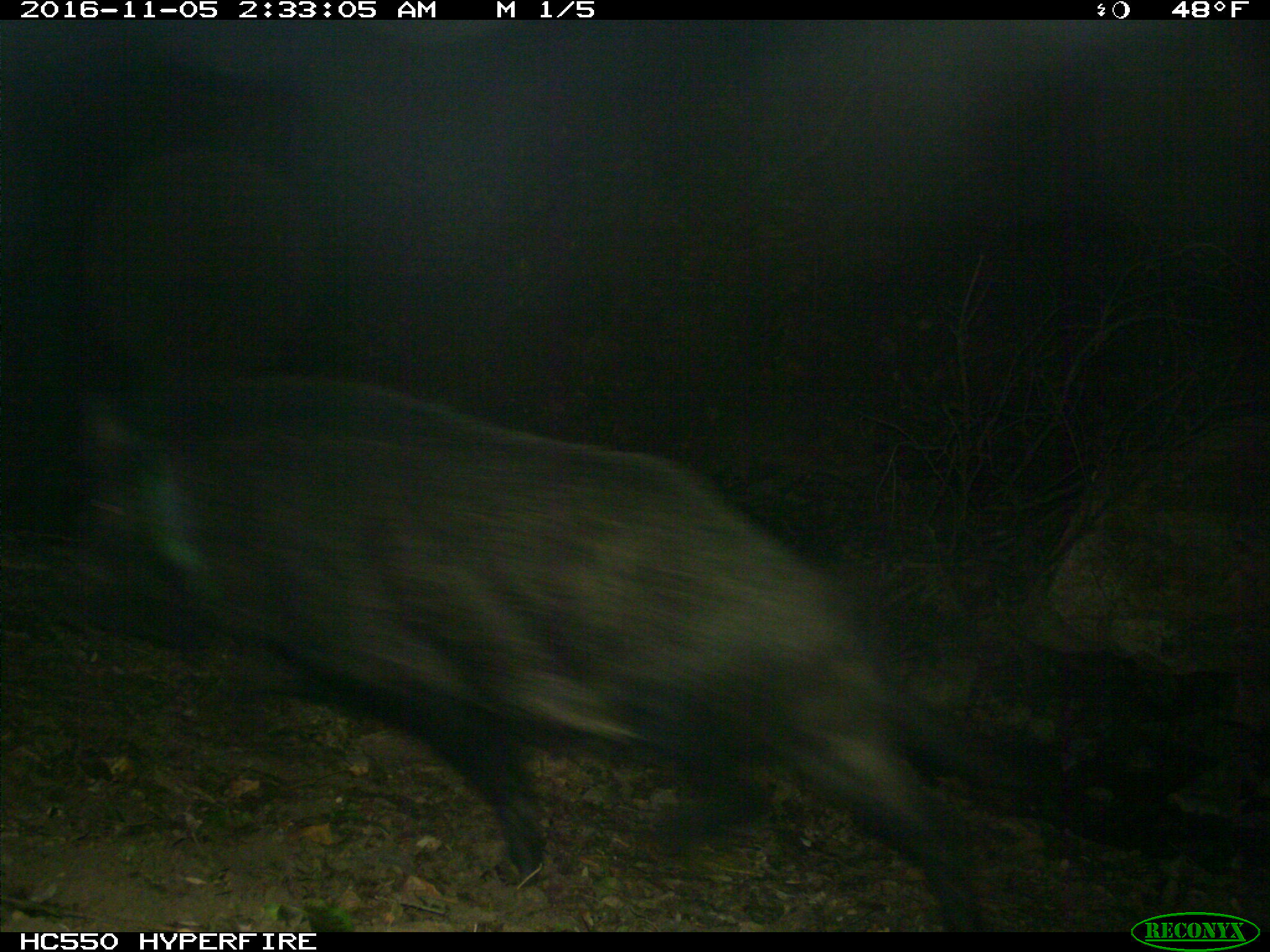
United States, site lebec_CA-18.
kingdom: Animalia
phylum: Chordata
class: Mammalia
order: Artiodactyla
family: Suidae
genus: Sus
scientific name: Sus scrofa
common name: wild boar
Sus scrofa (wild boar).